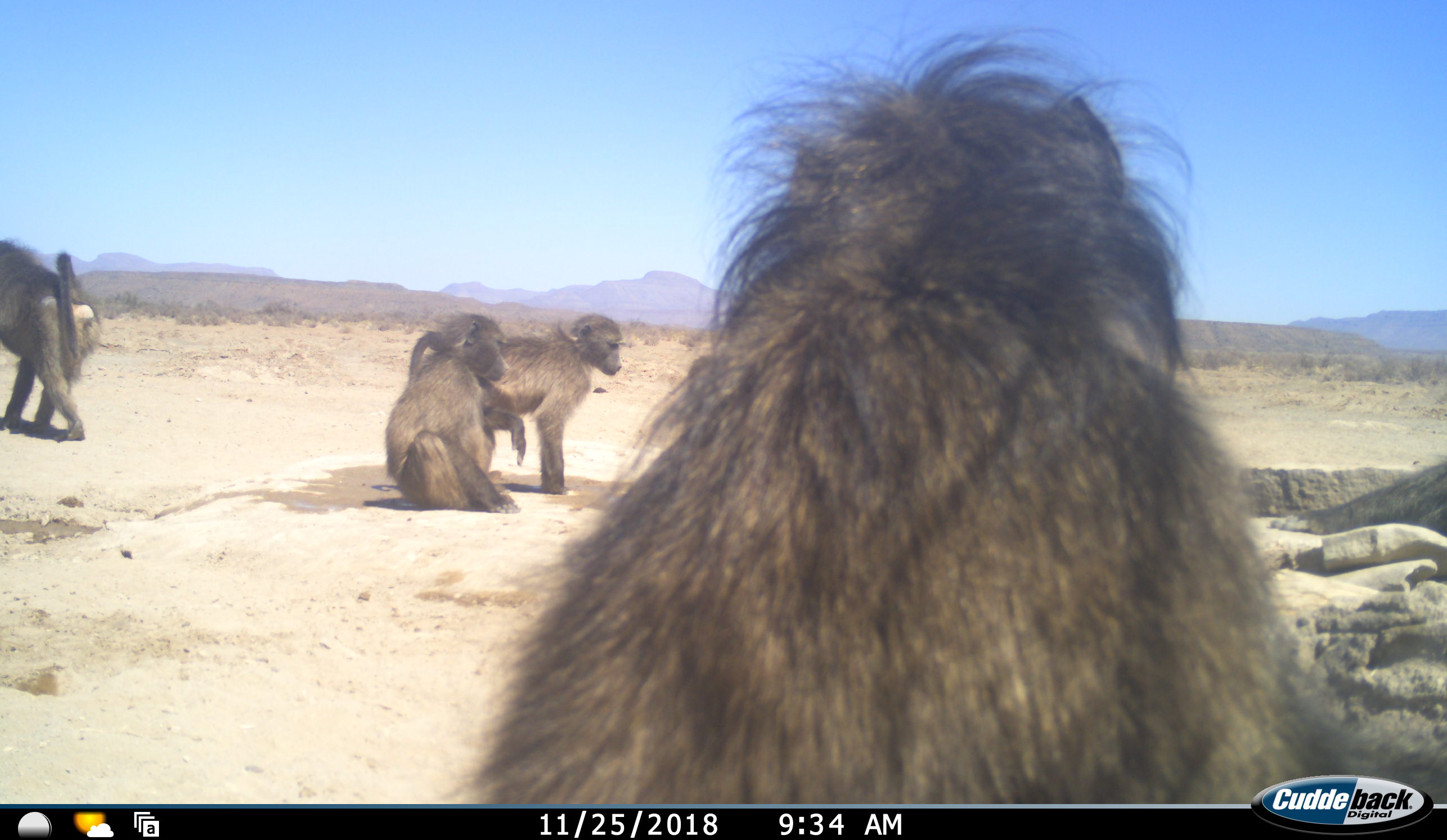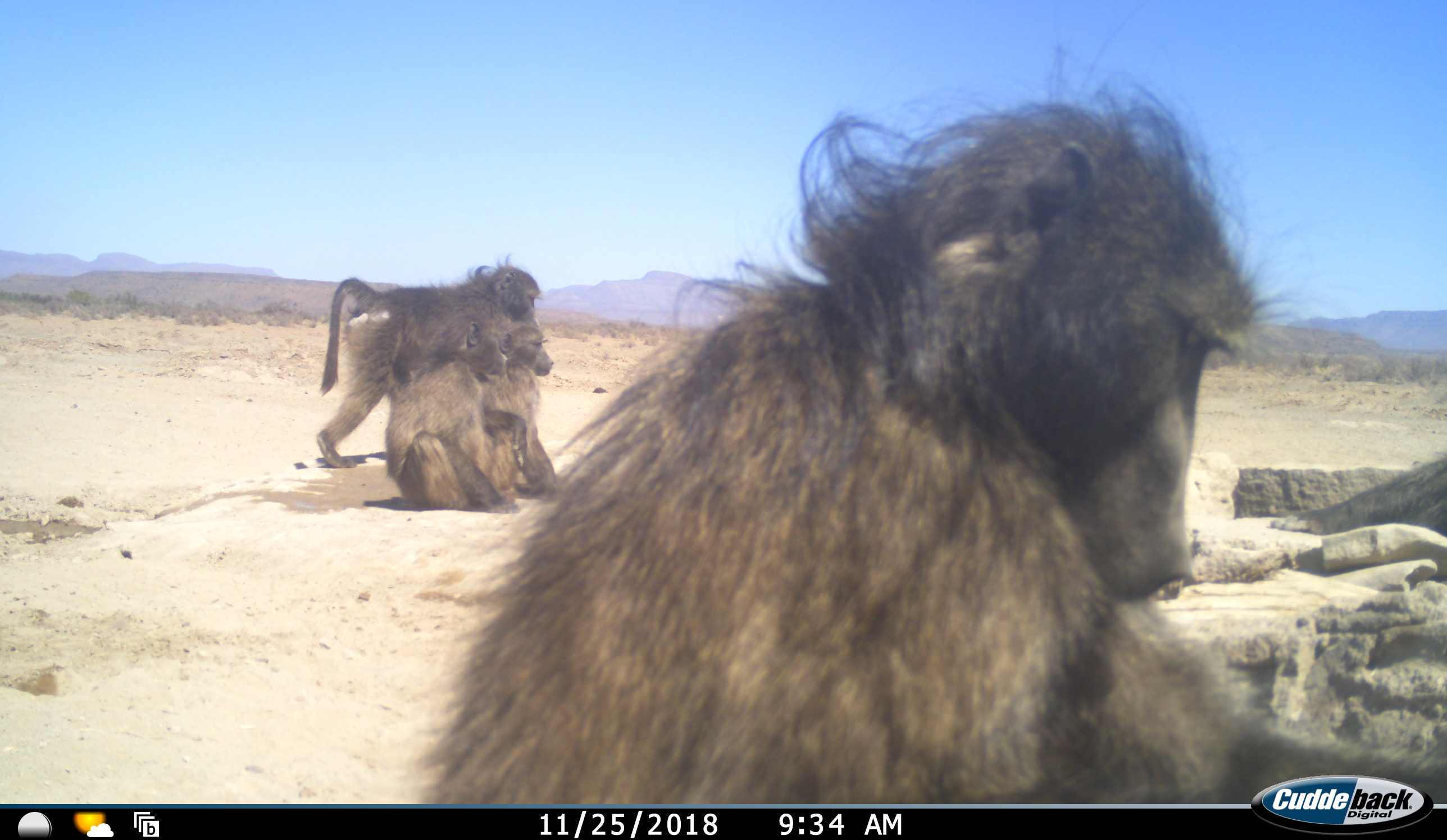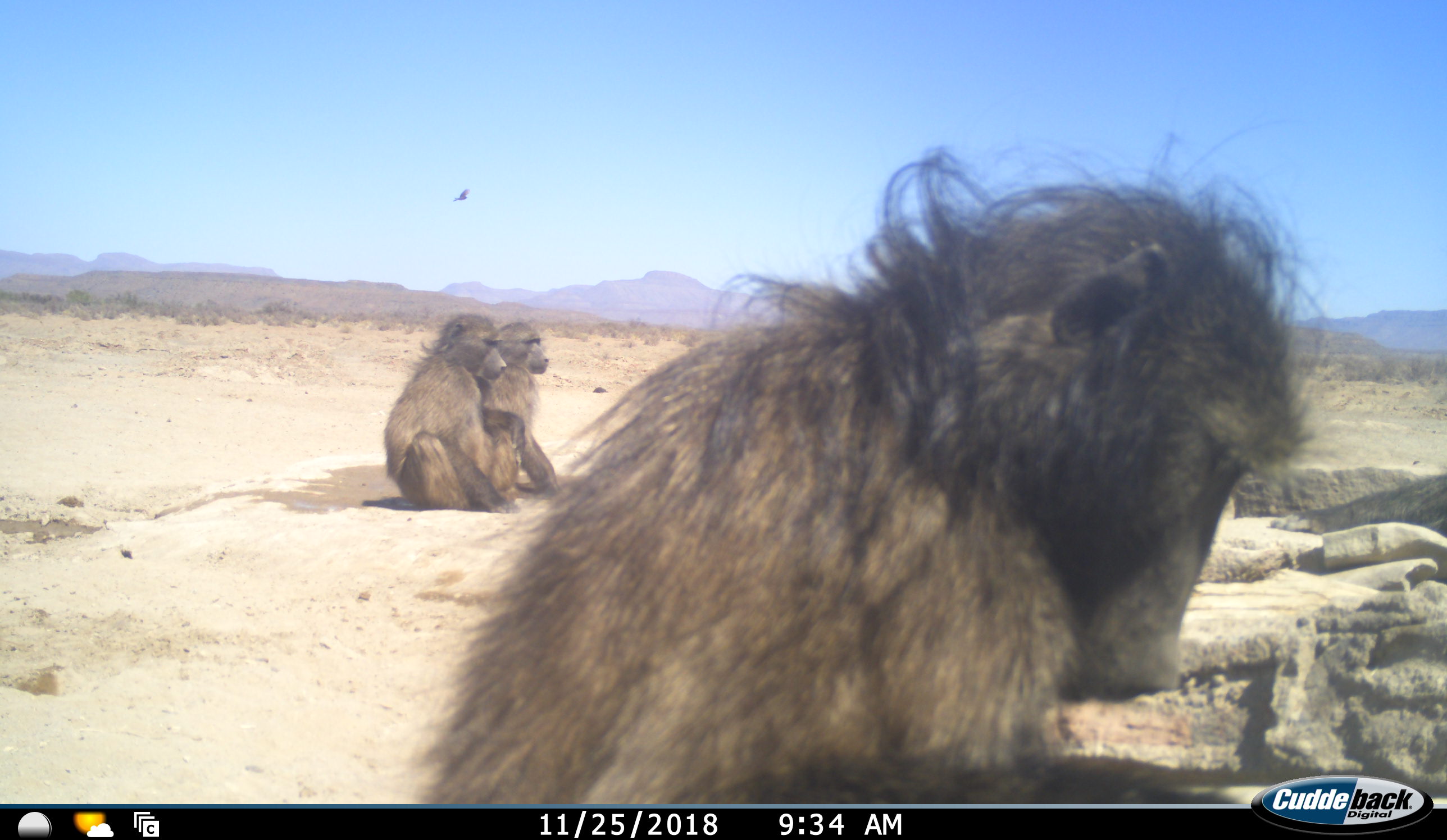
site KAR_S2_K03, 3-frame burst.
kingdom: Animalia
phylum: Chordata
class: Mammalia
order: Primates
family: Cercopithecidae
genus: Papio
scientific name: Papio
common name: baboon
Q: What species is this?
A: Baboon (Papio).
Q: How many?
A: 5.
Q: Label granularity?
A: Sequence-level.